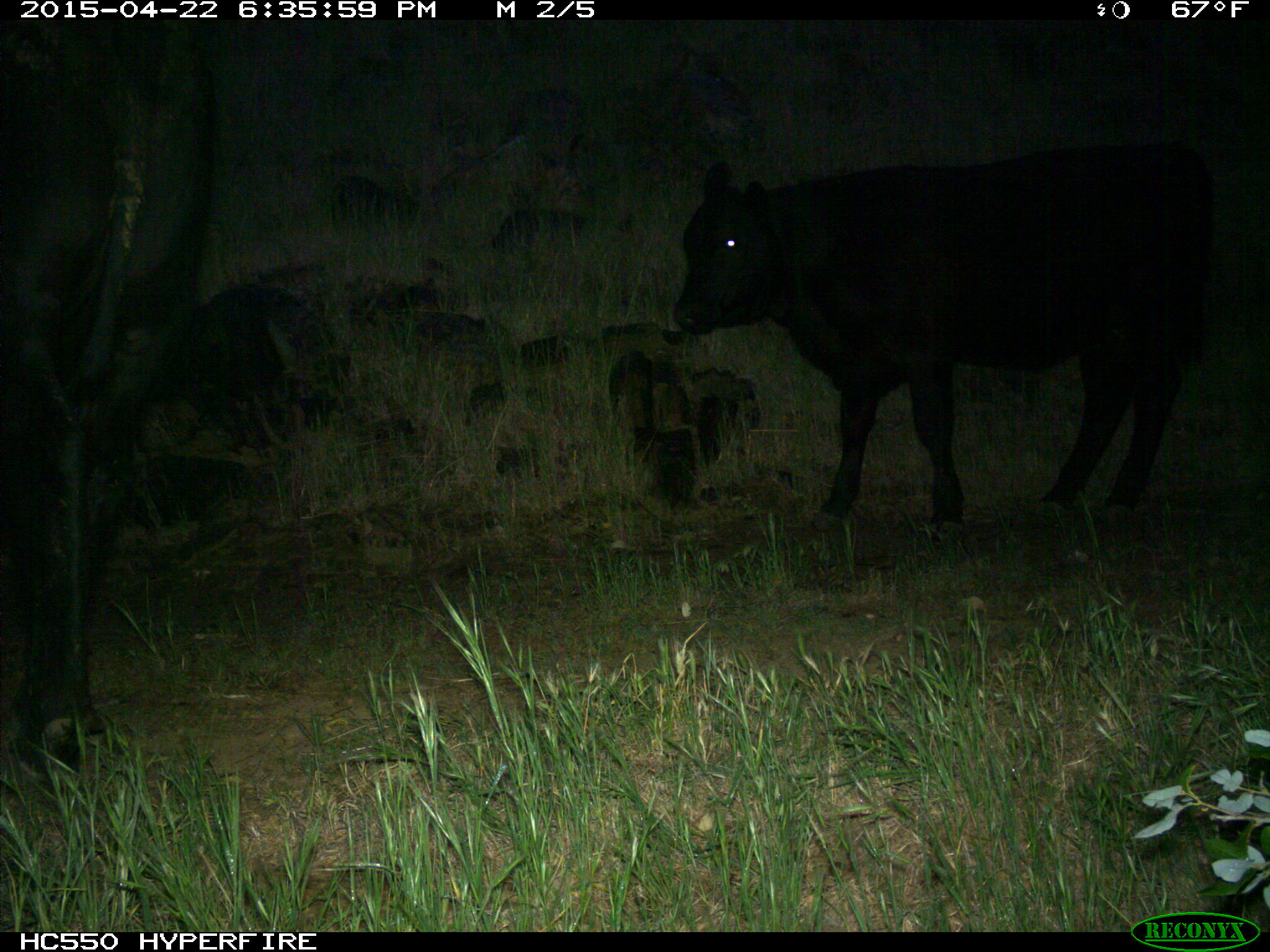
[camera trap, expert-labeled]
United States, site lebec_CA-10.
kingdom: Animalia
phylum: Chordata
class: Mammalia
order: Artiodactyla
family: Bovidae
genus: Bos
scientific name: Bos taurus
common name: domestic cow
Bos taurus (domestic cow).